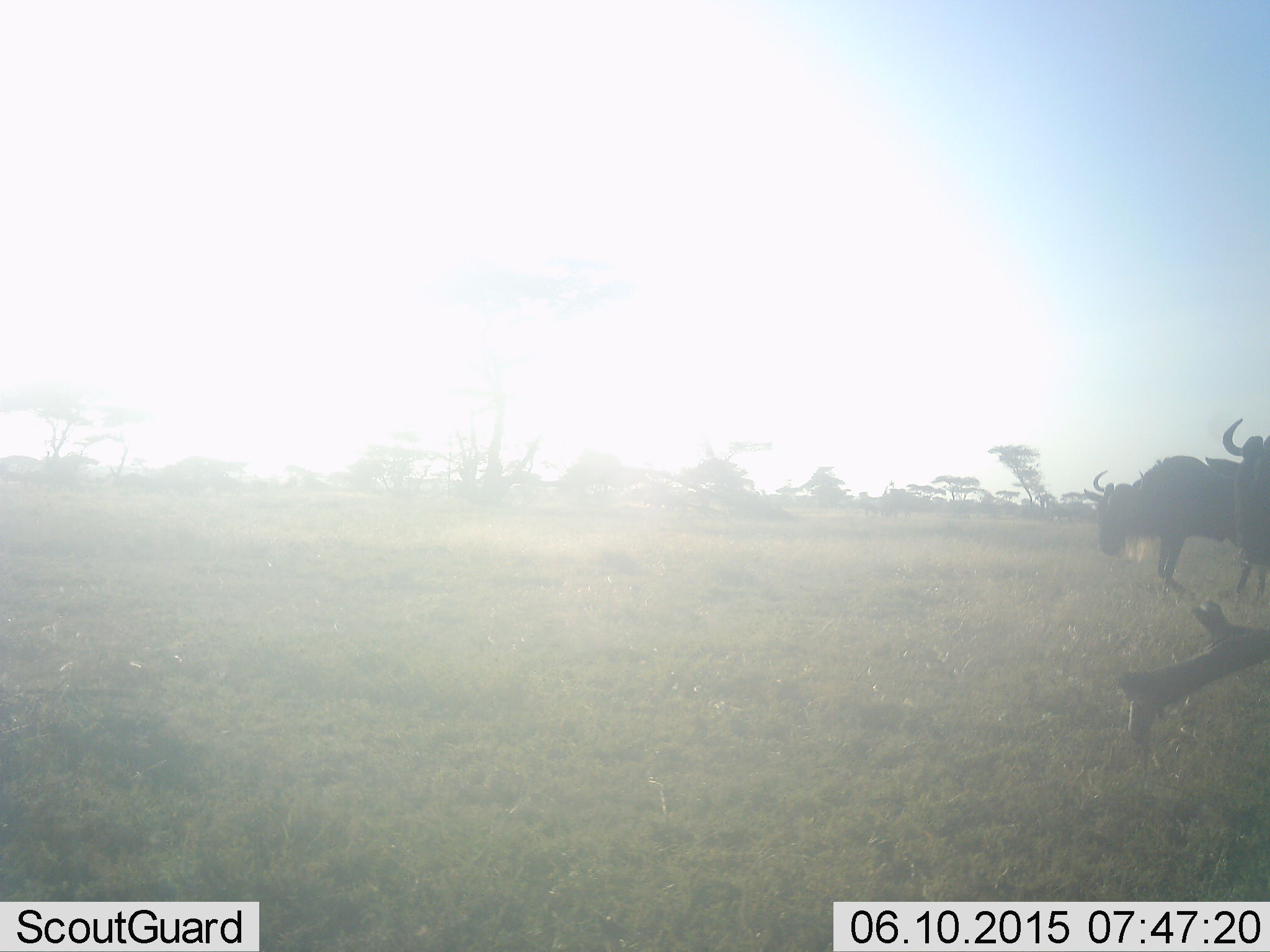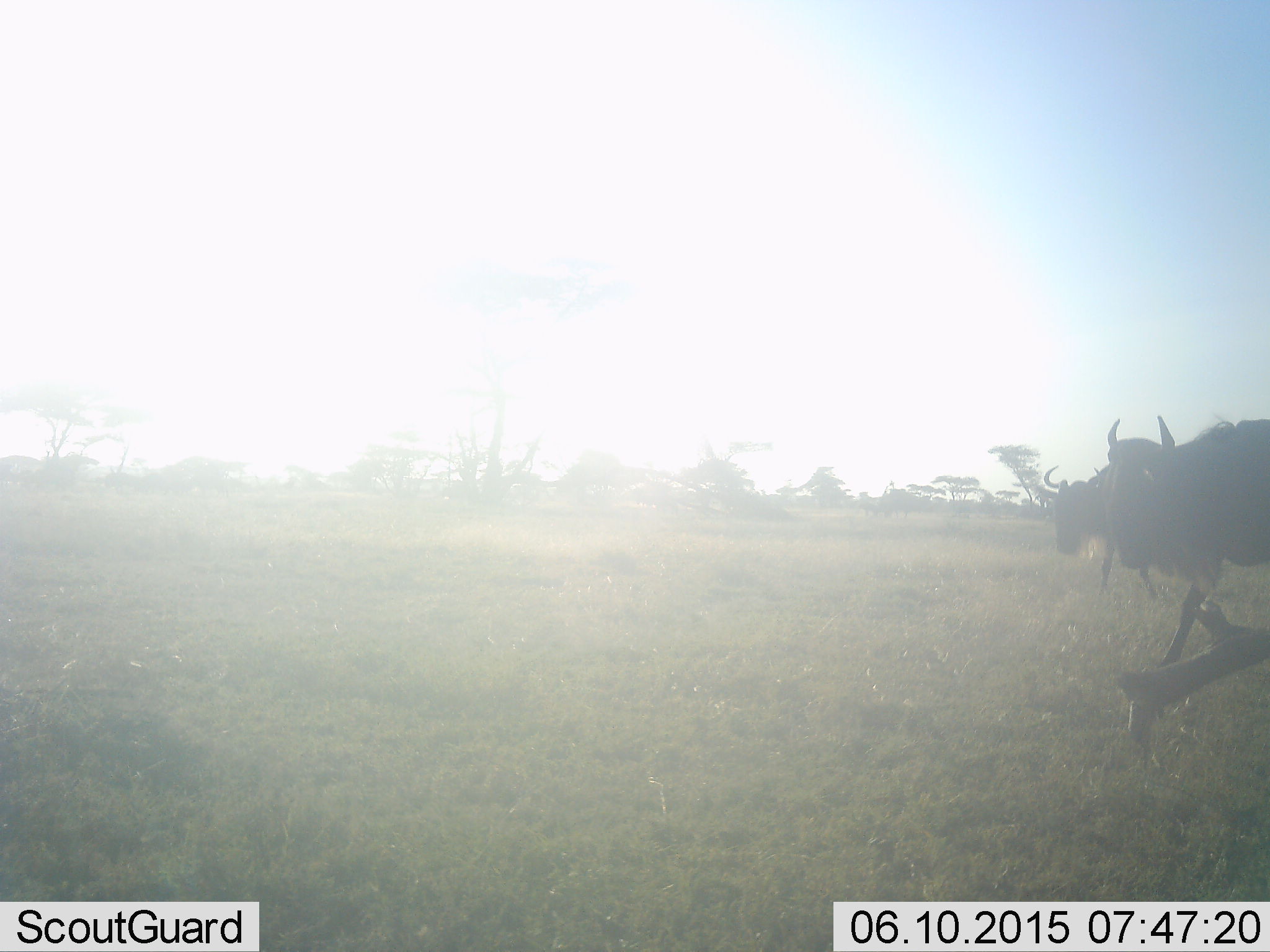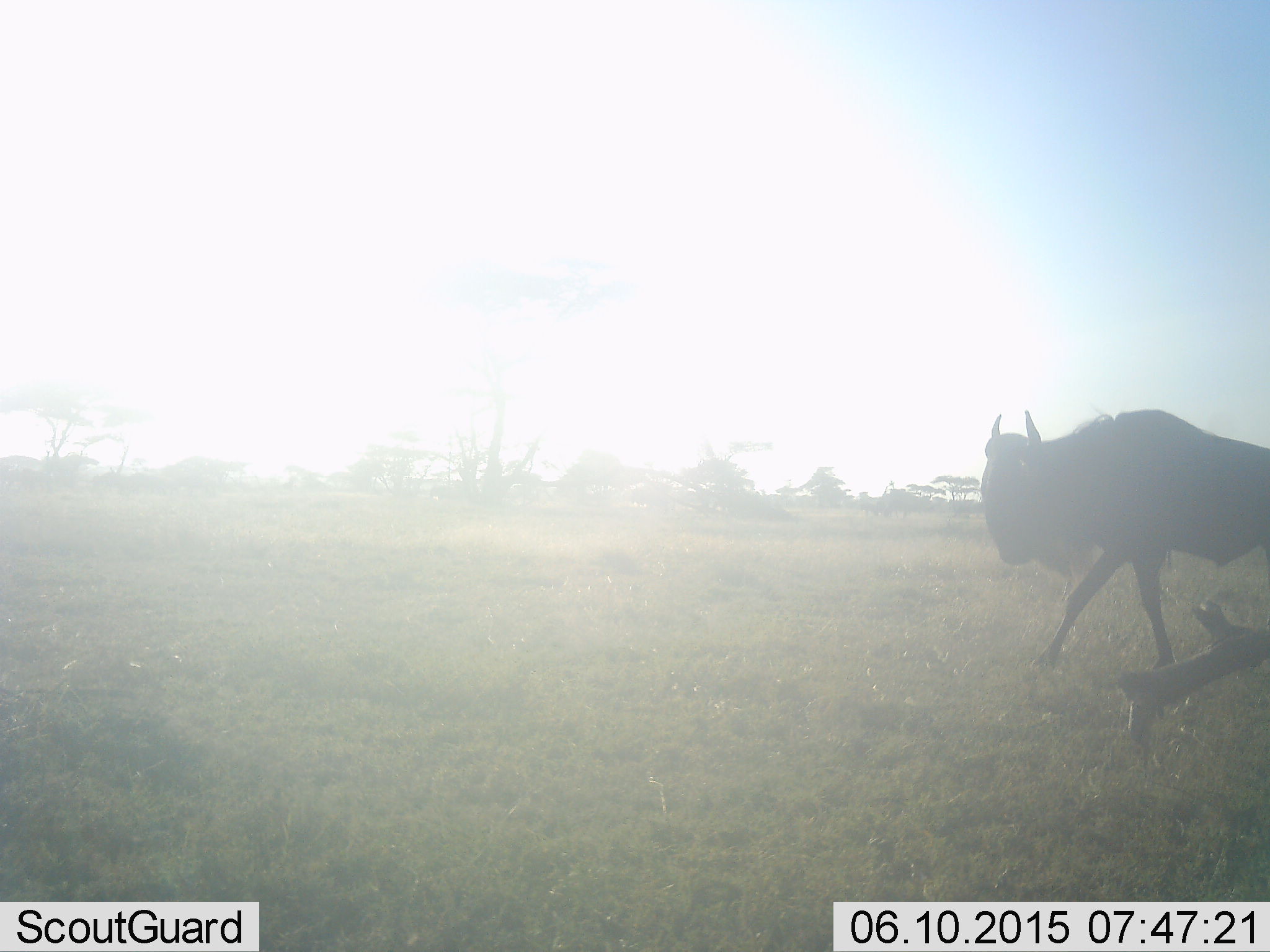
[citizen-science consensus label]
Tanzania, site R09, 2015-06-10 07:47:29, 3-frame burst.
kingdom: Animalia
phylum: Chordata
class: Mammalia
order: Artiodactyla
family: Bovidae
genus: Connochaetes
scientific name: Connochaetes taurinus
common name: blue wildebeest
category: wildebeest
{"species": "wildebeest (blue wildebeest) (Connochaetes taurinus)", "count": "2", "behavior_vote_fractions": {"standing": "20%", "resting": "0%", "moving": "90%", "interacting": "0%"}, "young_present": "0%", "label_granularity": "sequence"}